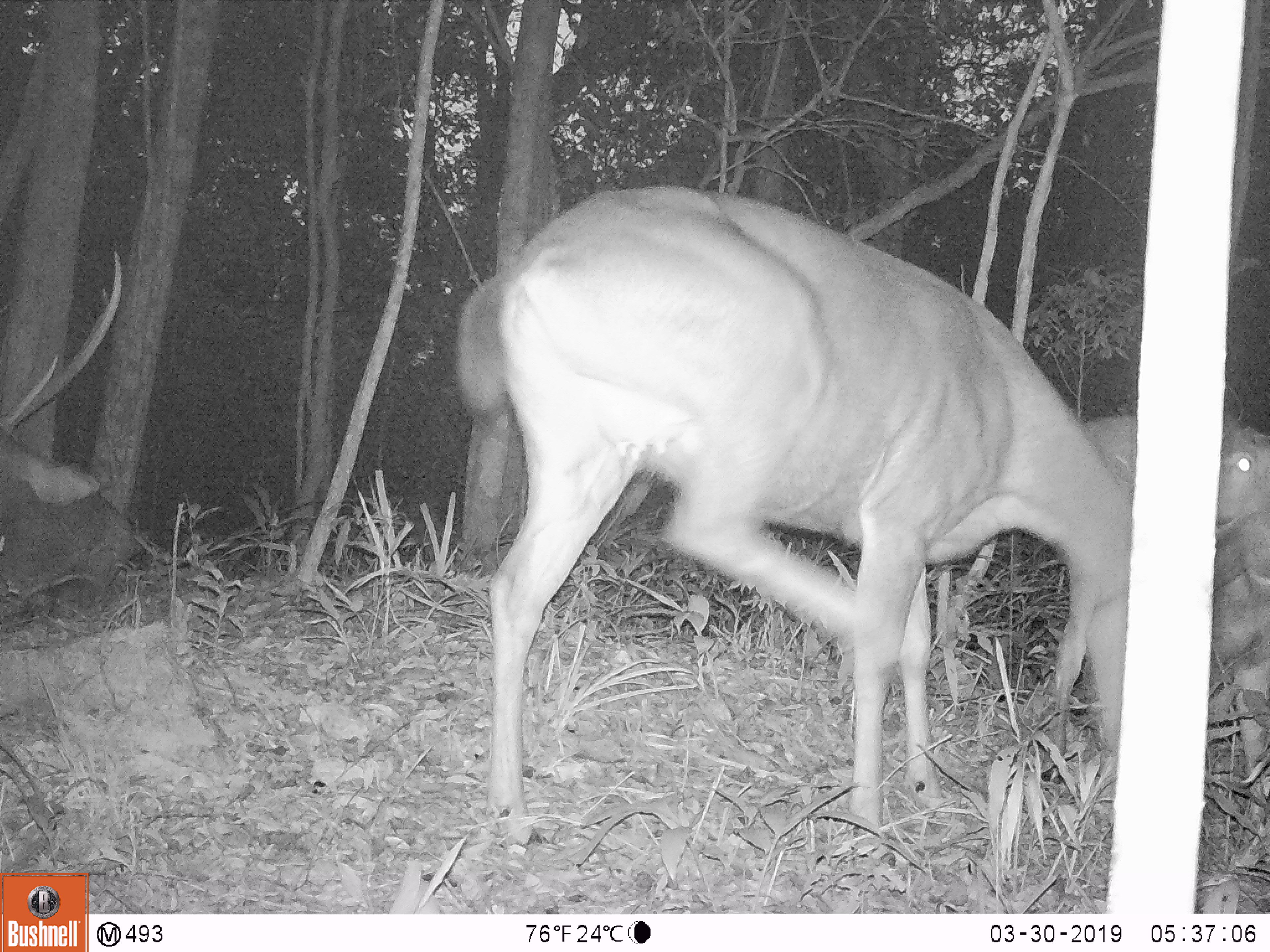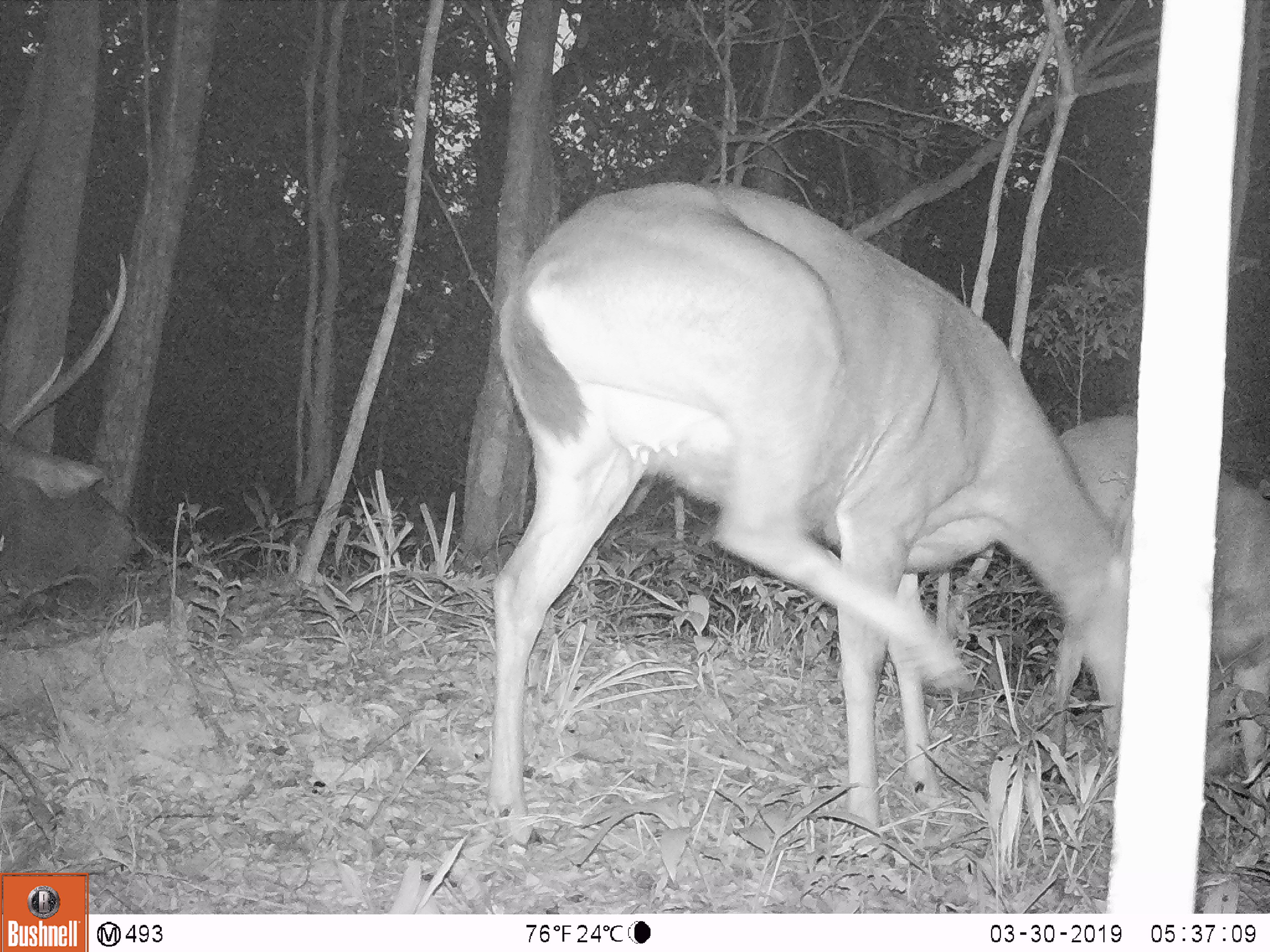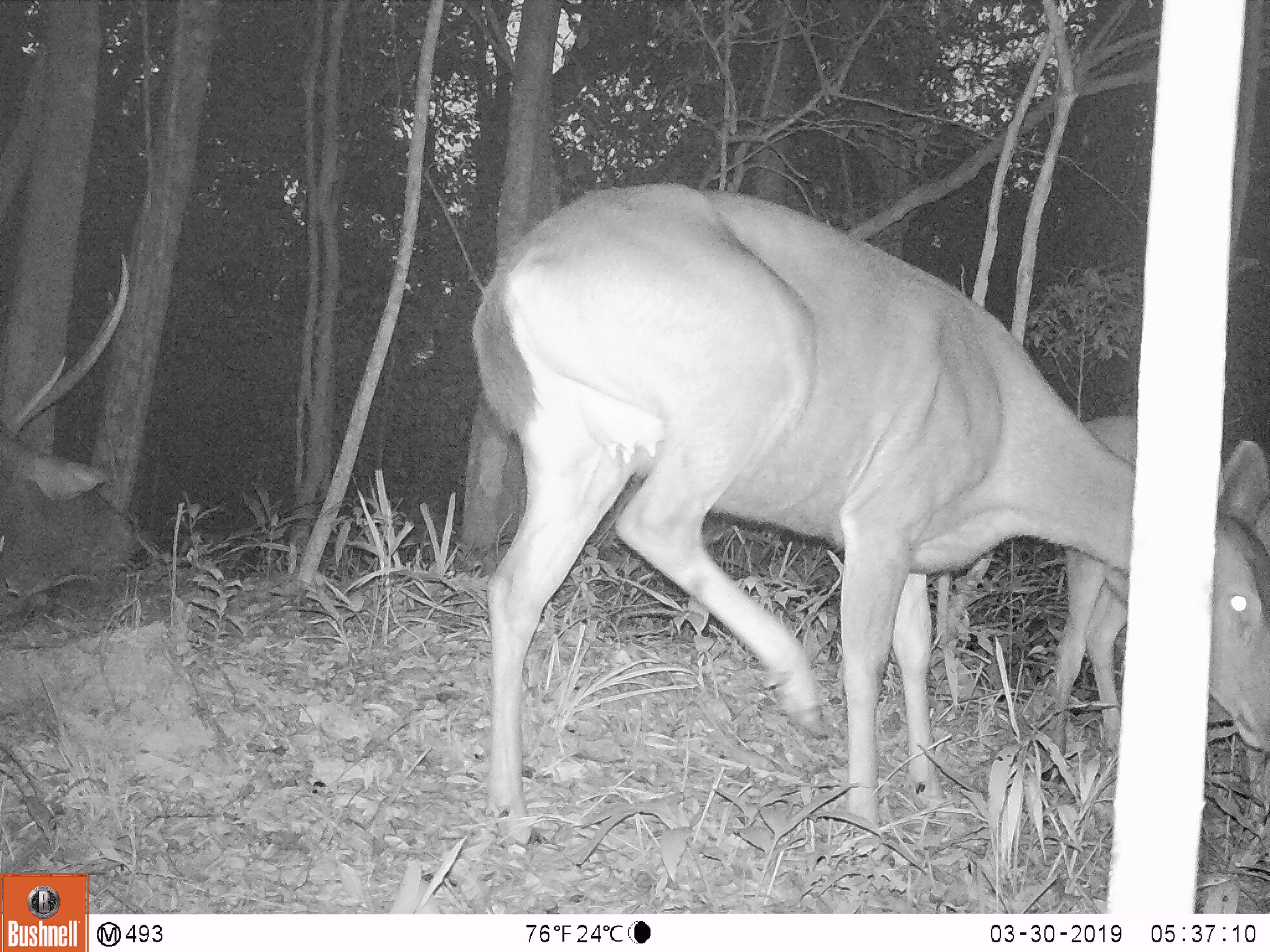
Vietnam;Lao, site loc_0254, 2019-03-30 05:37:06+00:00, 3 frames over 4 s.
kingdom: Animalia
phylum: Chordata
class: Mammalia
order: Artiodactyla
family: Cervidae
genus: Rusa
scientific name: Rusa unicolor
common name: sambar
Sambar (Rusa unicolor). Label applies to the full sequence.